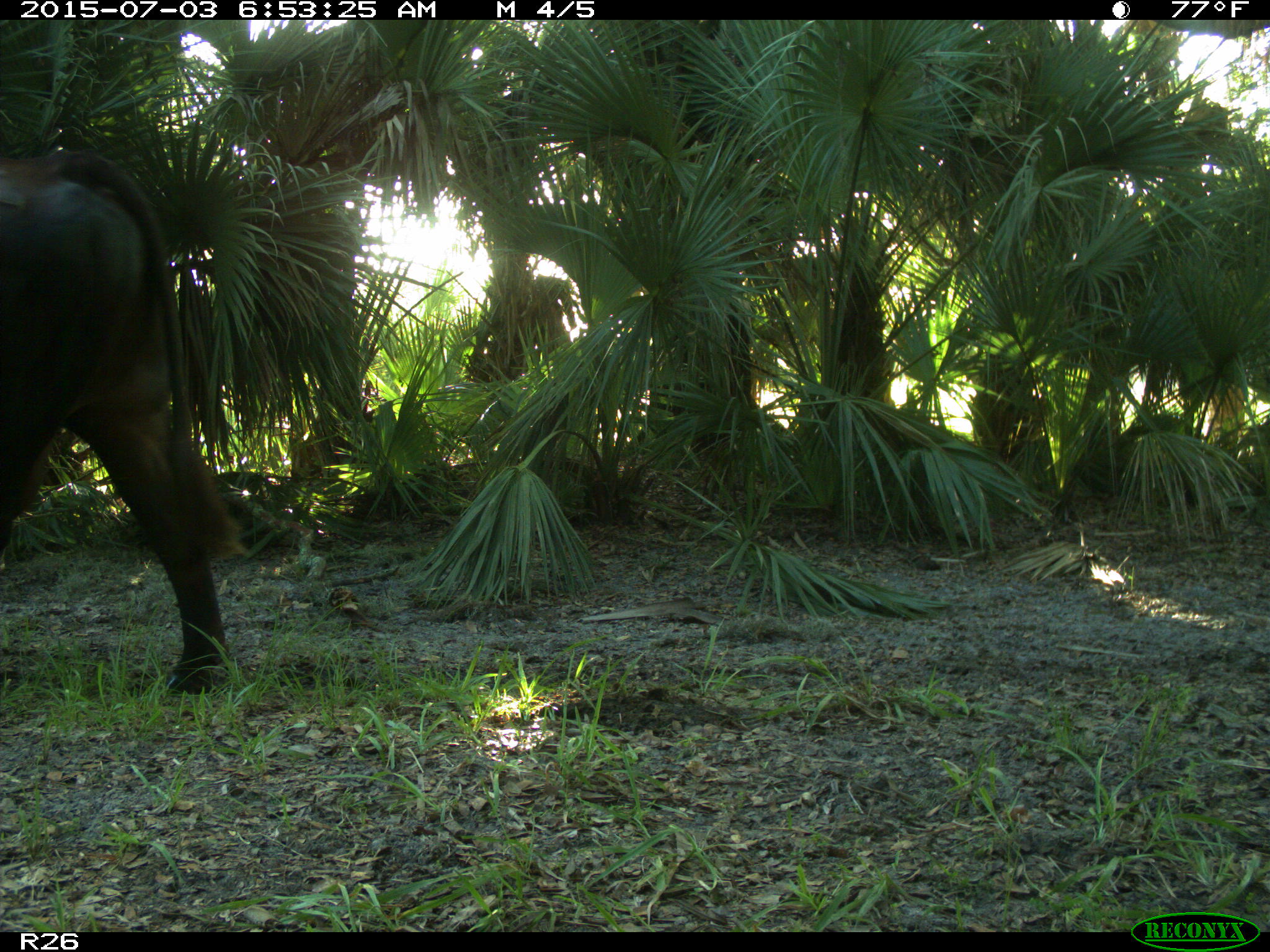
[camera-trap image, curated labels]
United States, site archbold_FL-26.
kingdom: Animalia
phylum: Chordata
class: Mammalia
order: Artiodactyla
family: Bovidae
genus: Bos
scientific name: Bos taurus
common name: domestic cow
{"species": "Bos taurus (domestic cow)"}